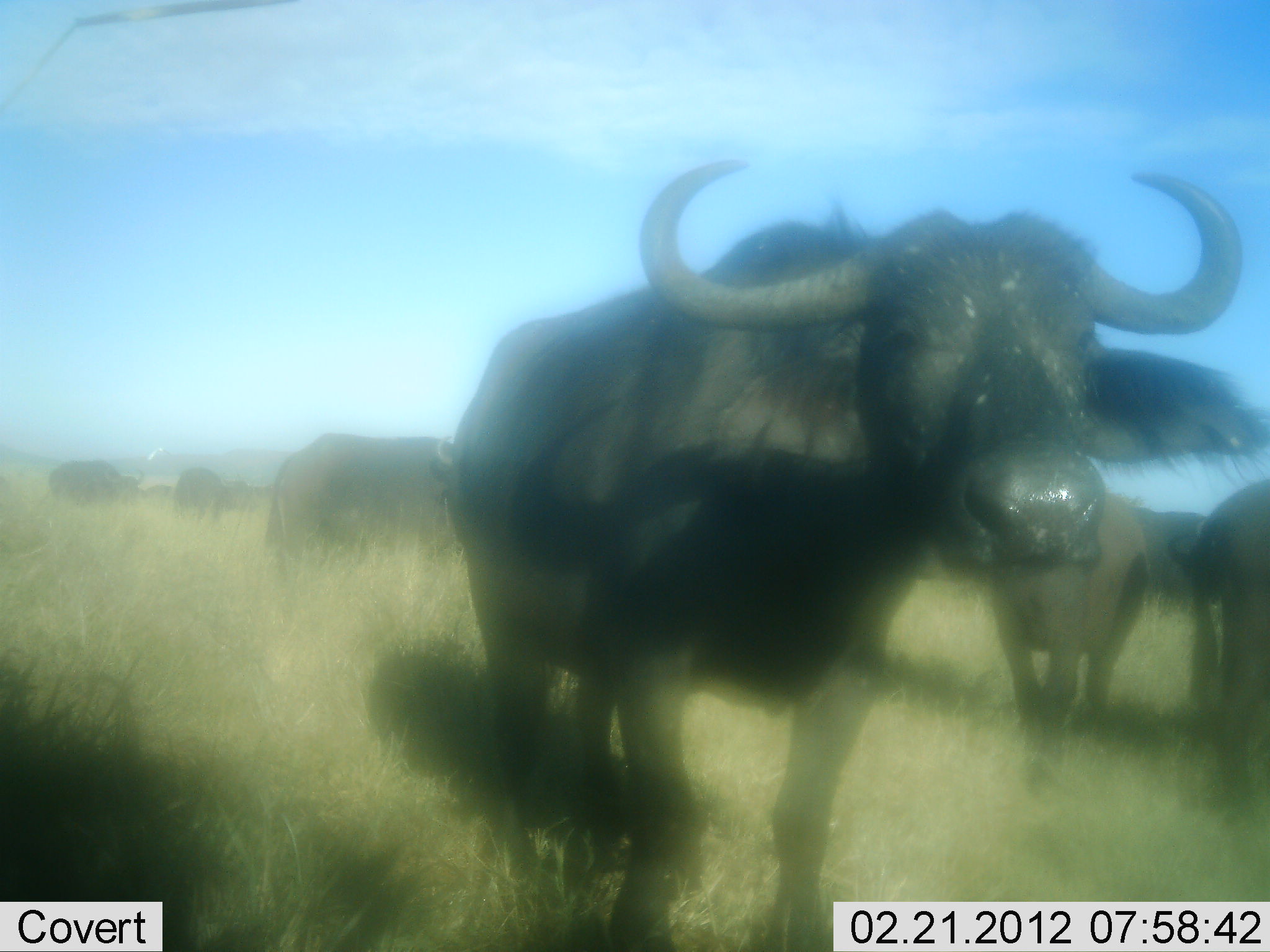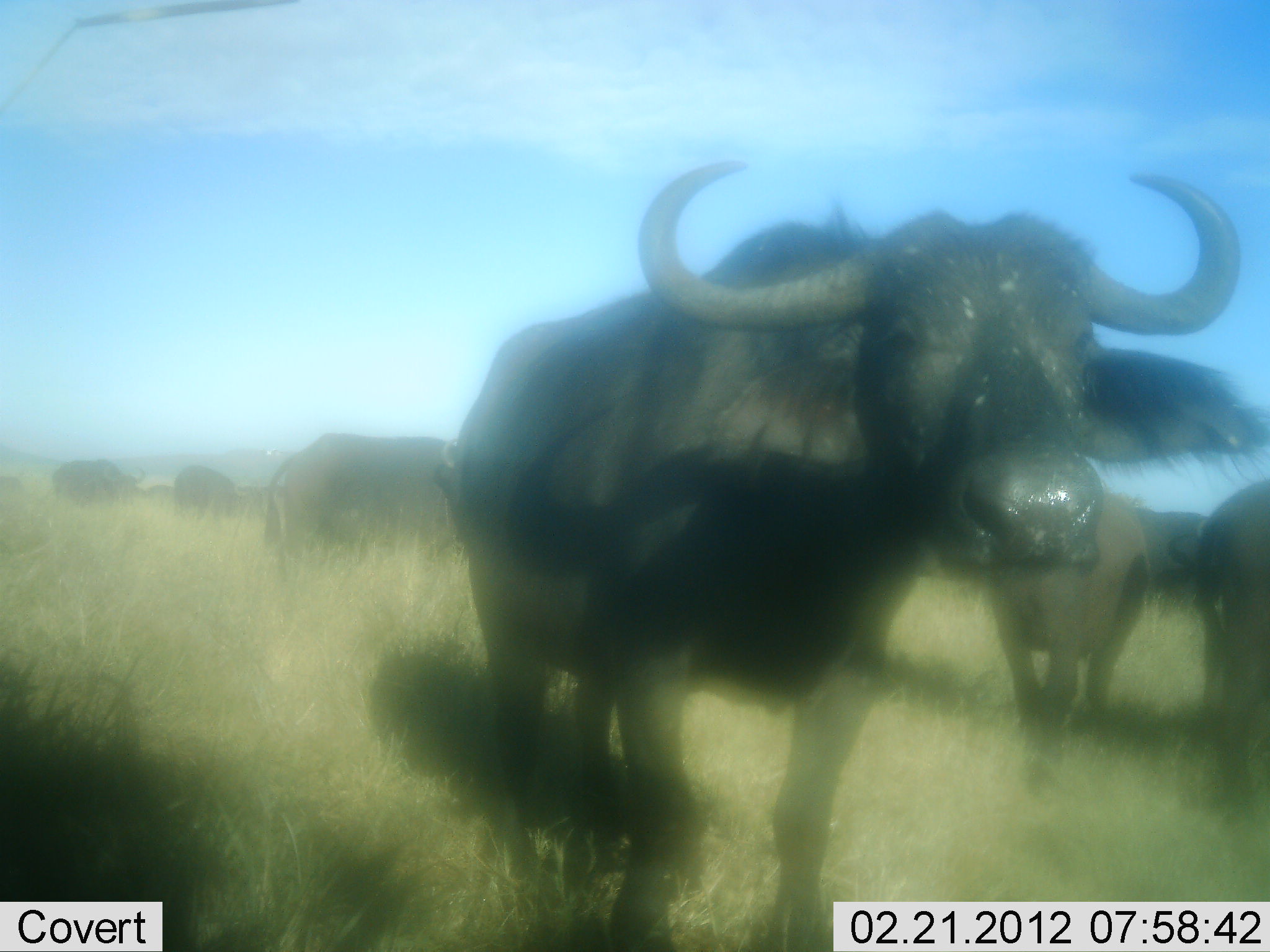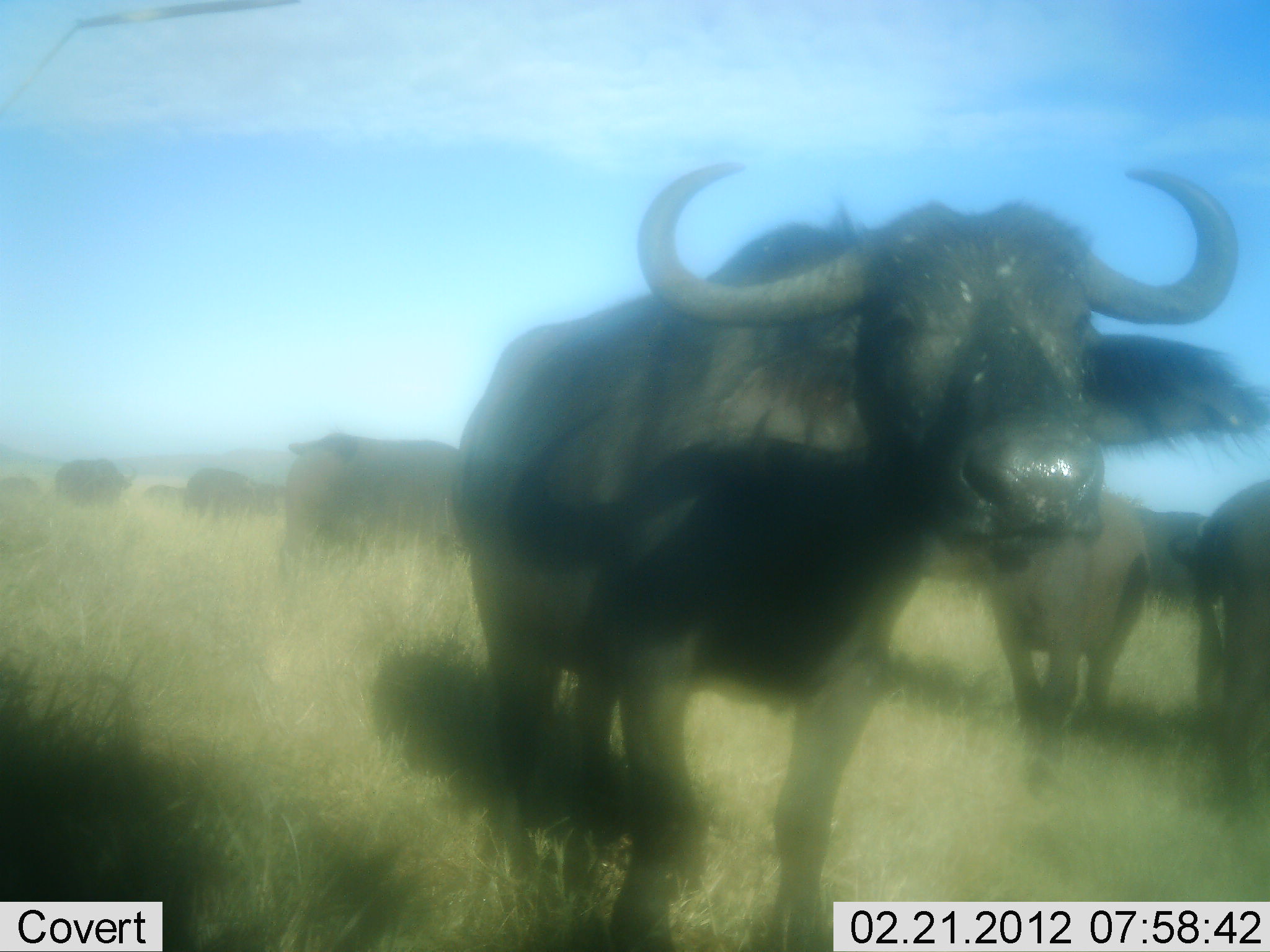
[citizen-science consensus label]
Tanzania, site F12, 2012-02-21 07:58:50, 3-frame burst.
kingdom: Animalia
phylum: Chordata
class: Mammalia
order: Artiodactyla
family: Bovidae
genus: Syncerus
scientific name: Syncerus caffer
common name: cape buffalo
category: buffalo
Buffalo (cape buffalo) (Syncerus caffer), count 8. Behavior (volunteer vote fractions): standing 88%, resting 23%, moving 31%, interacting 19%. Young present (vote fraction): 8%. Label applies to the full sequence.